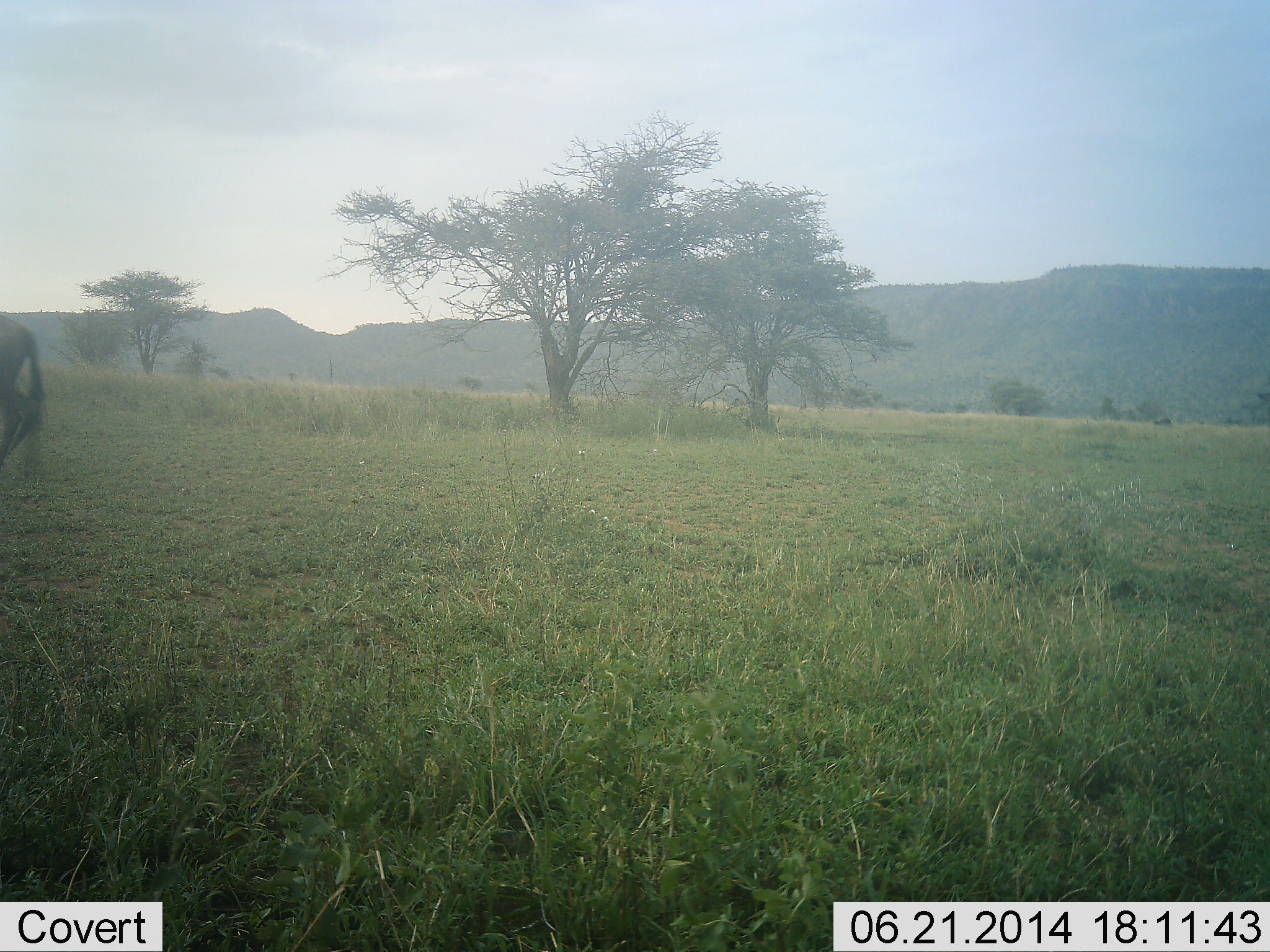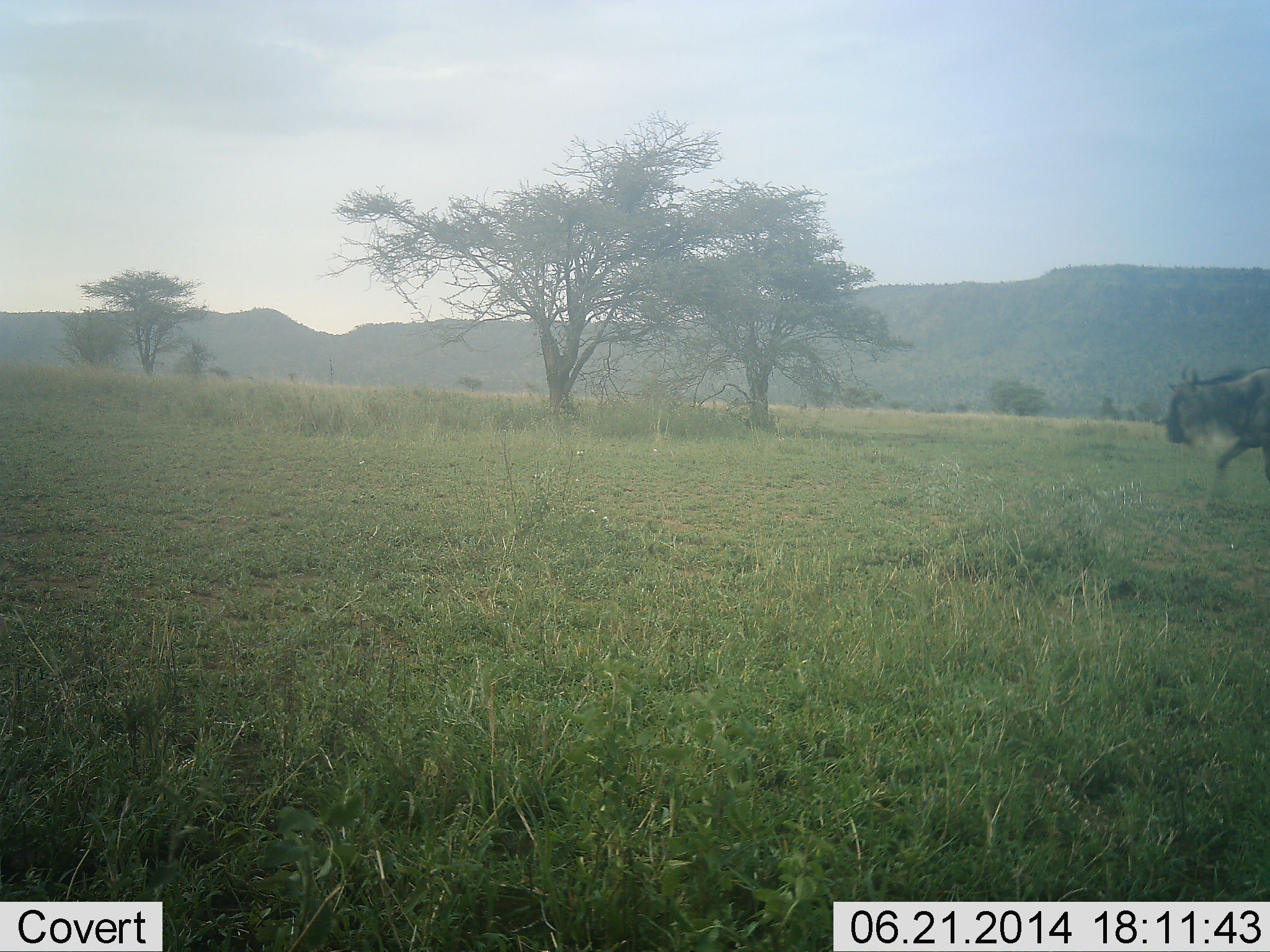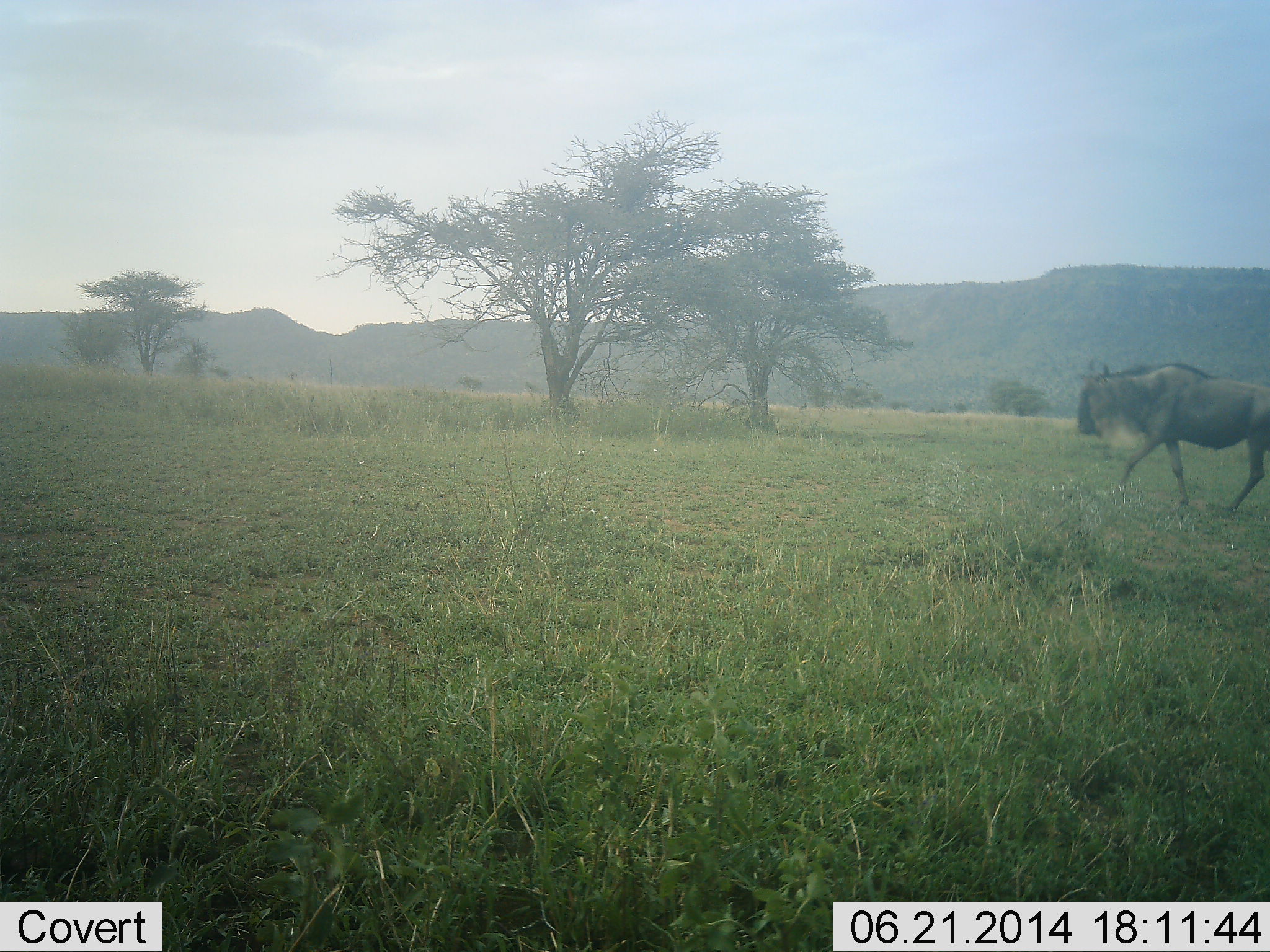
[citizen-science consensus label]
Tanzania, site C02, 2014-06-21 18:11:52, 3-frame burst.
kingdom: Animalia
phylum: Chordata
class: Mammalia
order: Artiodactyla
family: Bovidae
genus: Connochaetes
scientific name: Connochaetes taurinus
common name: blue wildebeest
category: wildebeest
Wildebeest (blue wildebeest) (Connochaetes taurinus), count 2. Behavior (volunteer vote fractions): standing 18%, resting 0%, moving 91%, interacting 0%. Young present (vote fraction): 0%. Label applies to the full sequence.